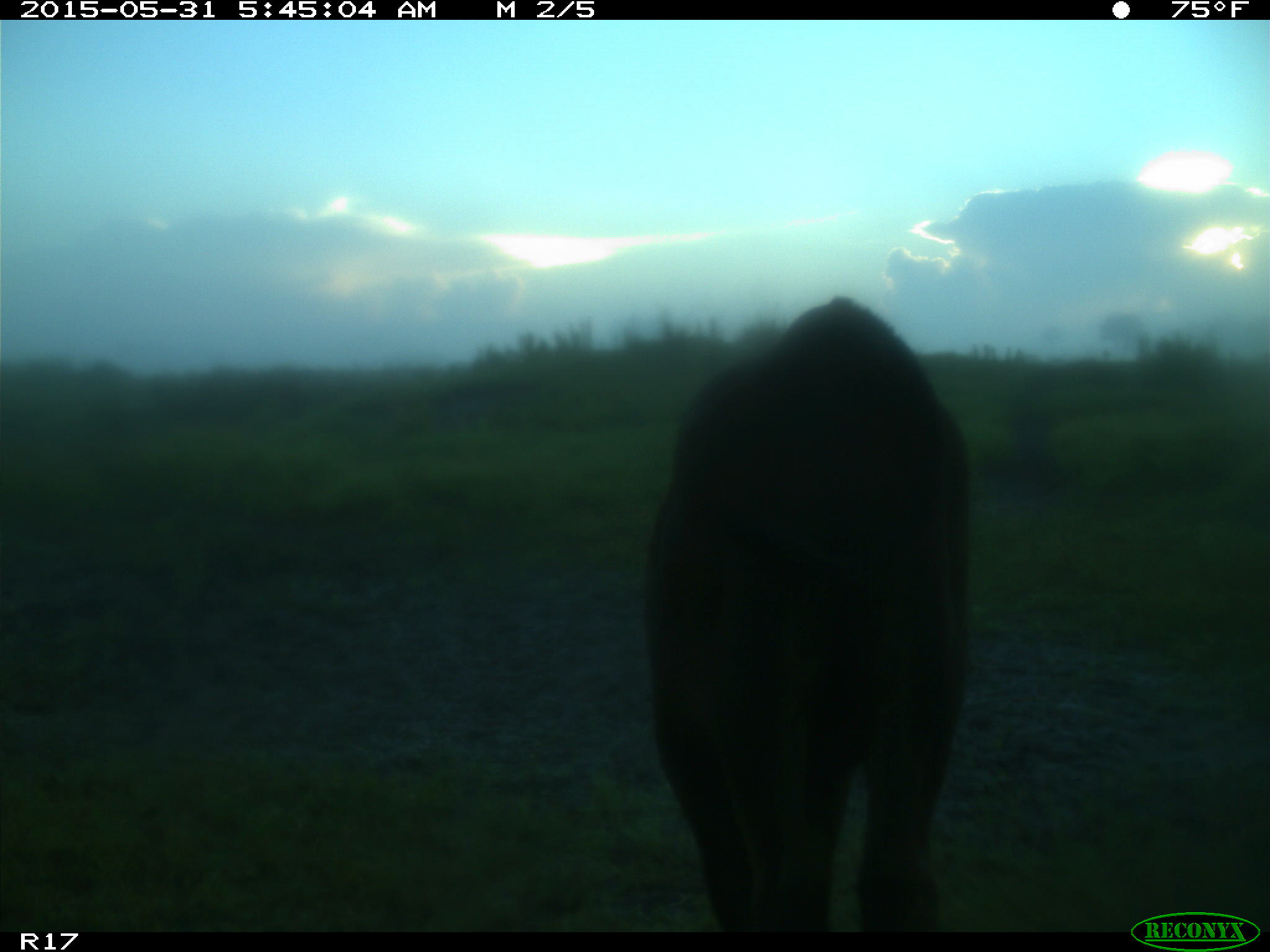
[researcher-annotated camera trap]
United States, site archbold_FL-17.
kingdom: Animalia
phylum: Chordata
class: Mammalia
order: Artiodactyla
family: Bovidae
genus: Bos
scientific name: Bos taurus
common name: domestic cow